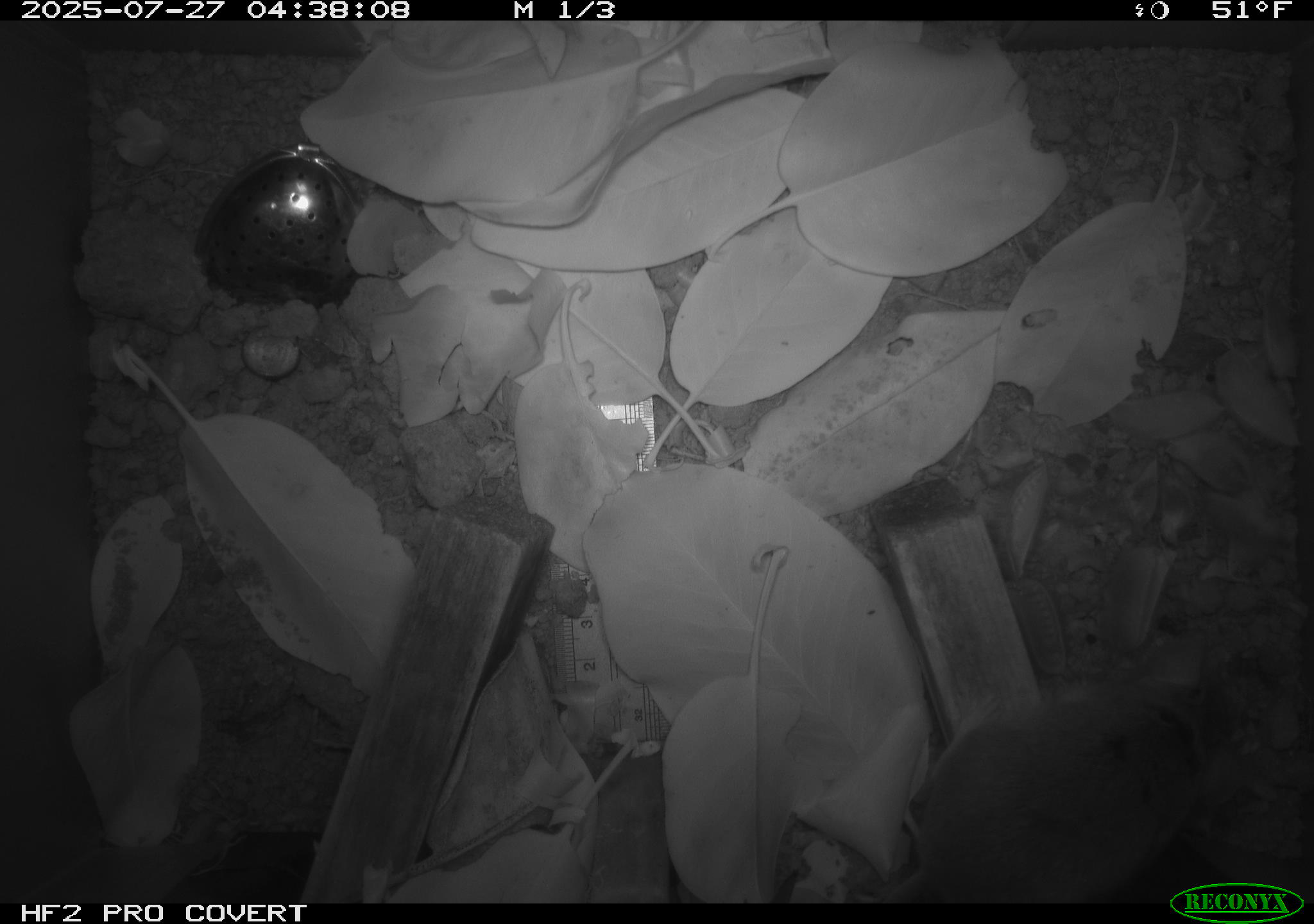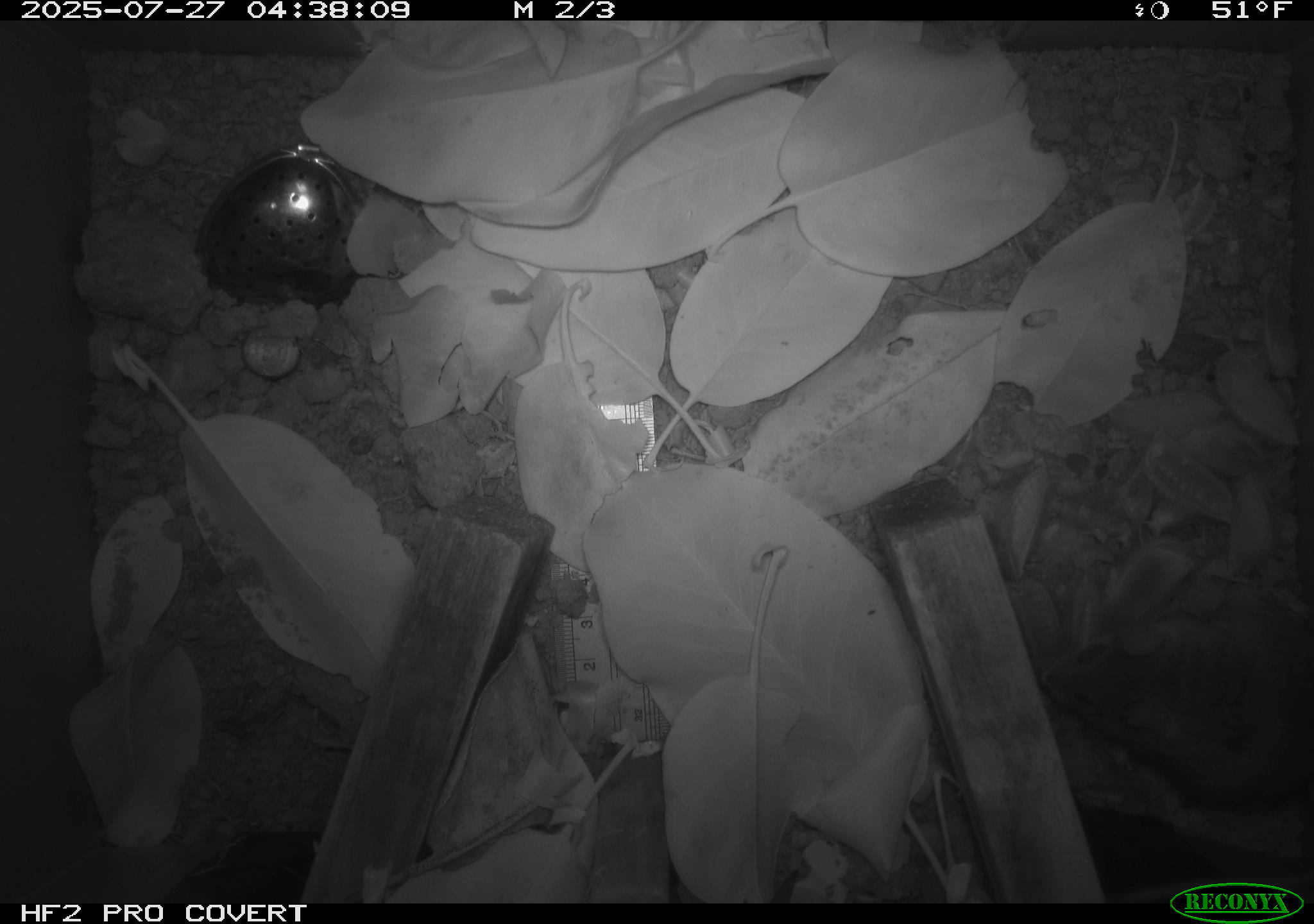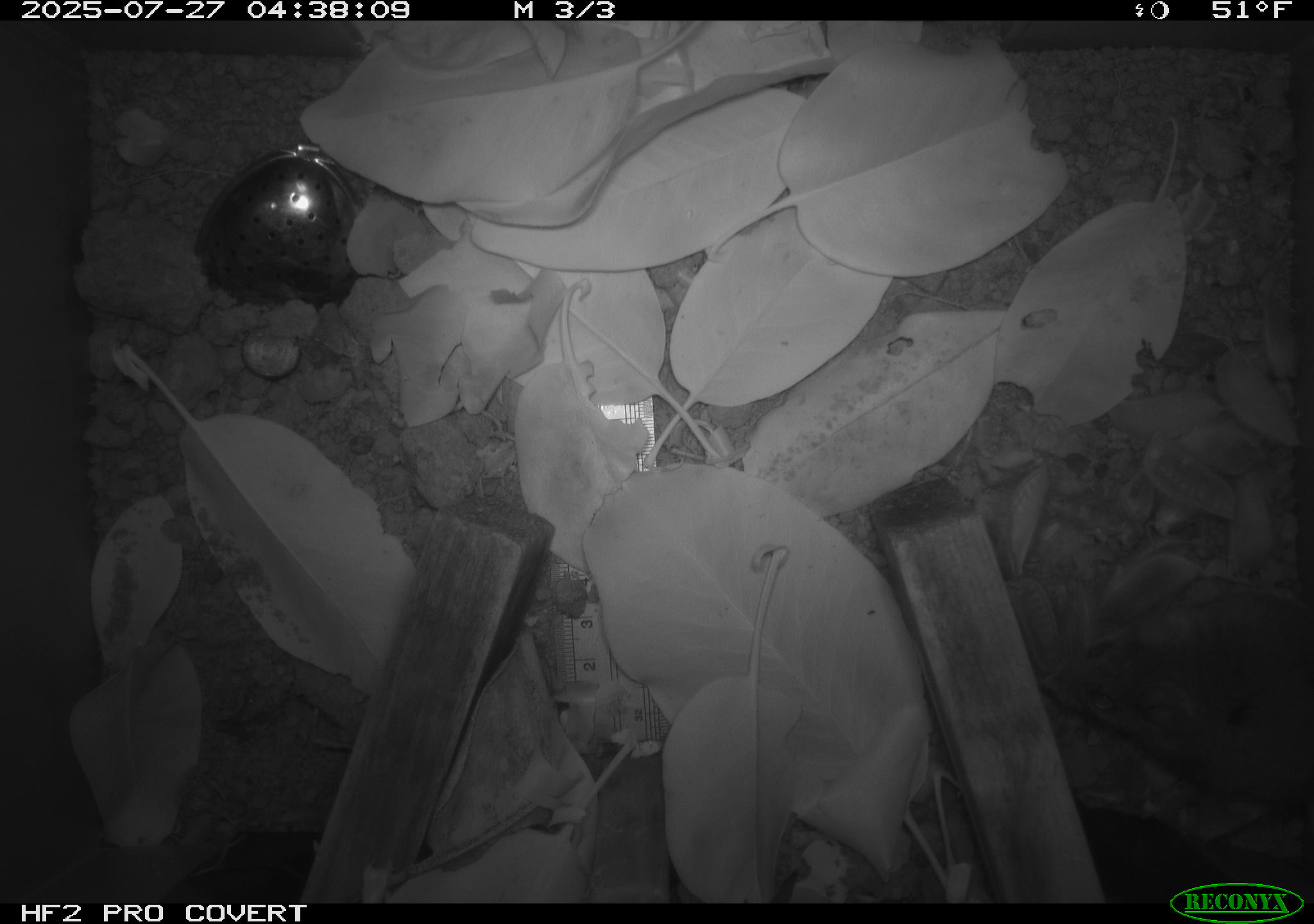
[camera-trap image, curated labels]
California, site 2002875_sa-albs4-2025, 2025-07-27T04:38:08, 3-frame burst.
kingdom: Animalia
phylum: Chordata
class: Mammalia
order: Rodentia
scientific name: Rodentia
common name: mouse species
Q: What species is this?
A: Mouse species (Rodentia).